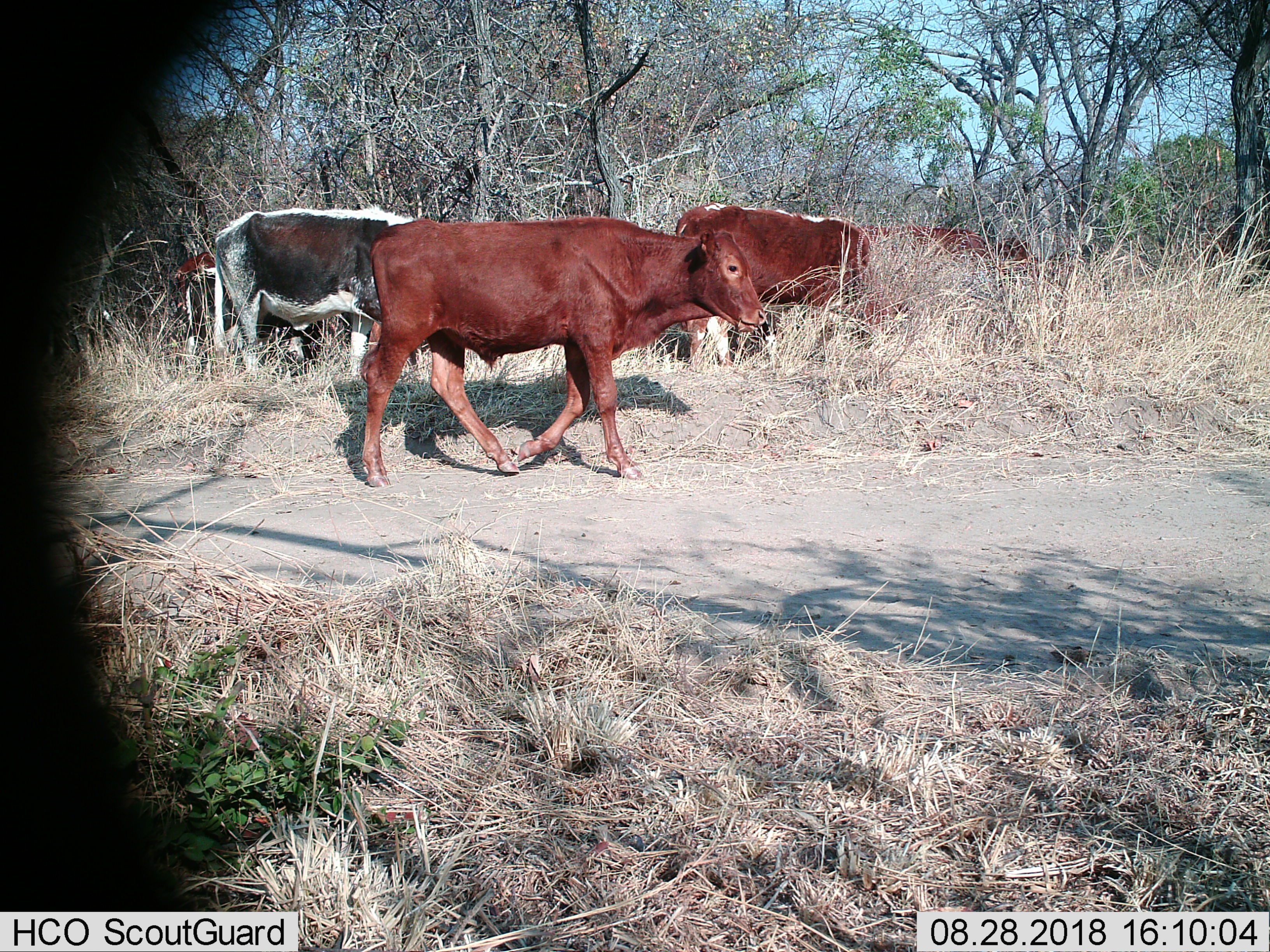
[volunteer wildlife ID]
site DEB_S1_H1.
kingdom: Animalia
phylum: Chordata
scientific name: Vertebrata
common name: domestic animal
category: domesticanimal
Domesticanimal (domestic animal) (Vertebrata), count 5. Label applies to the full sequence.